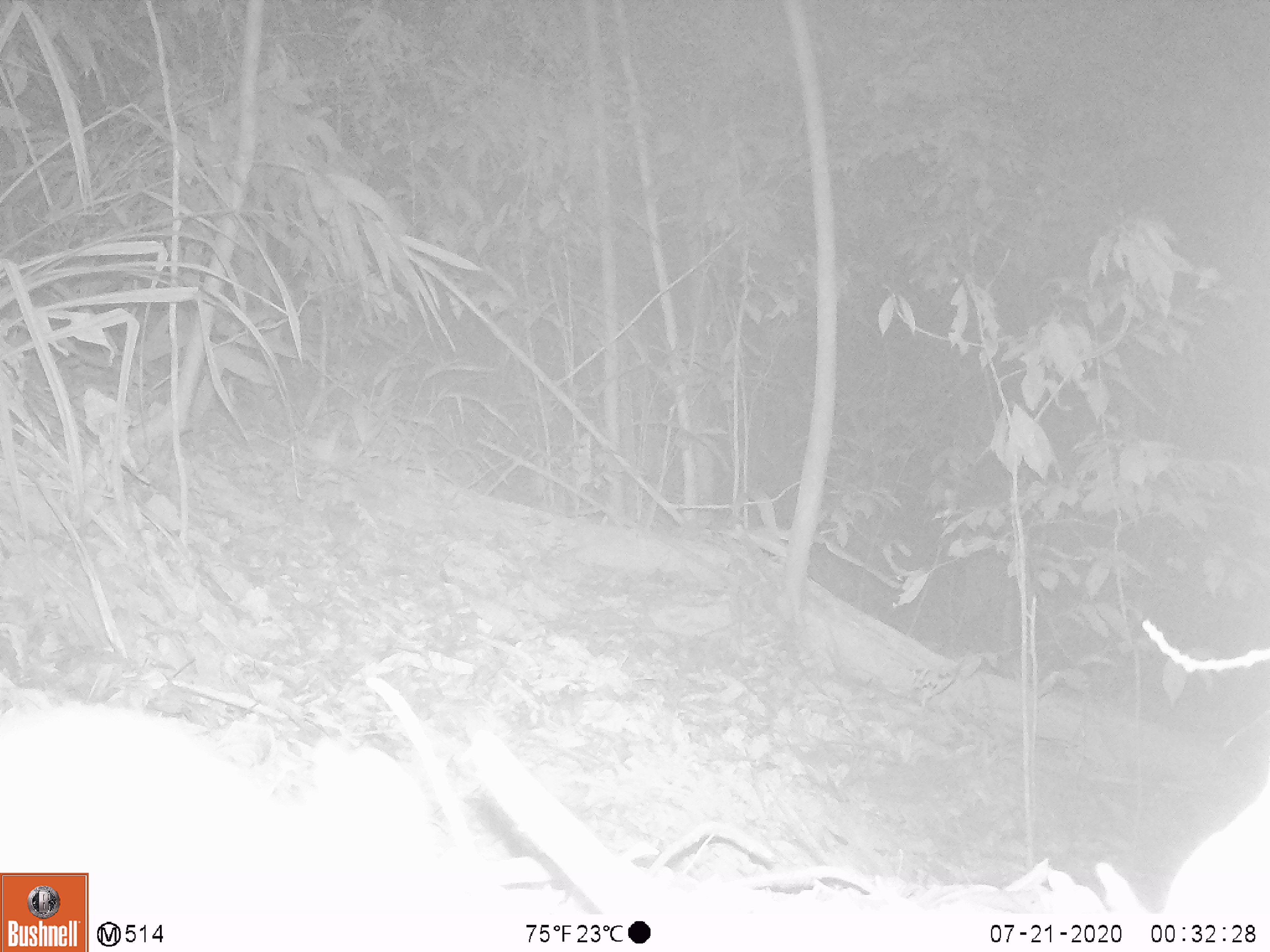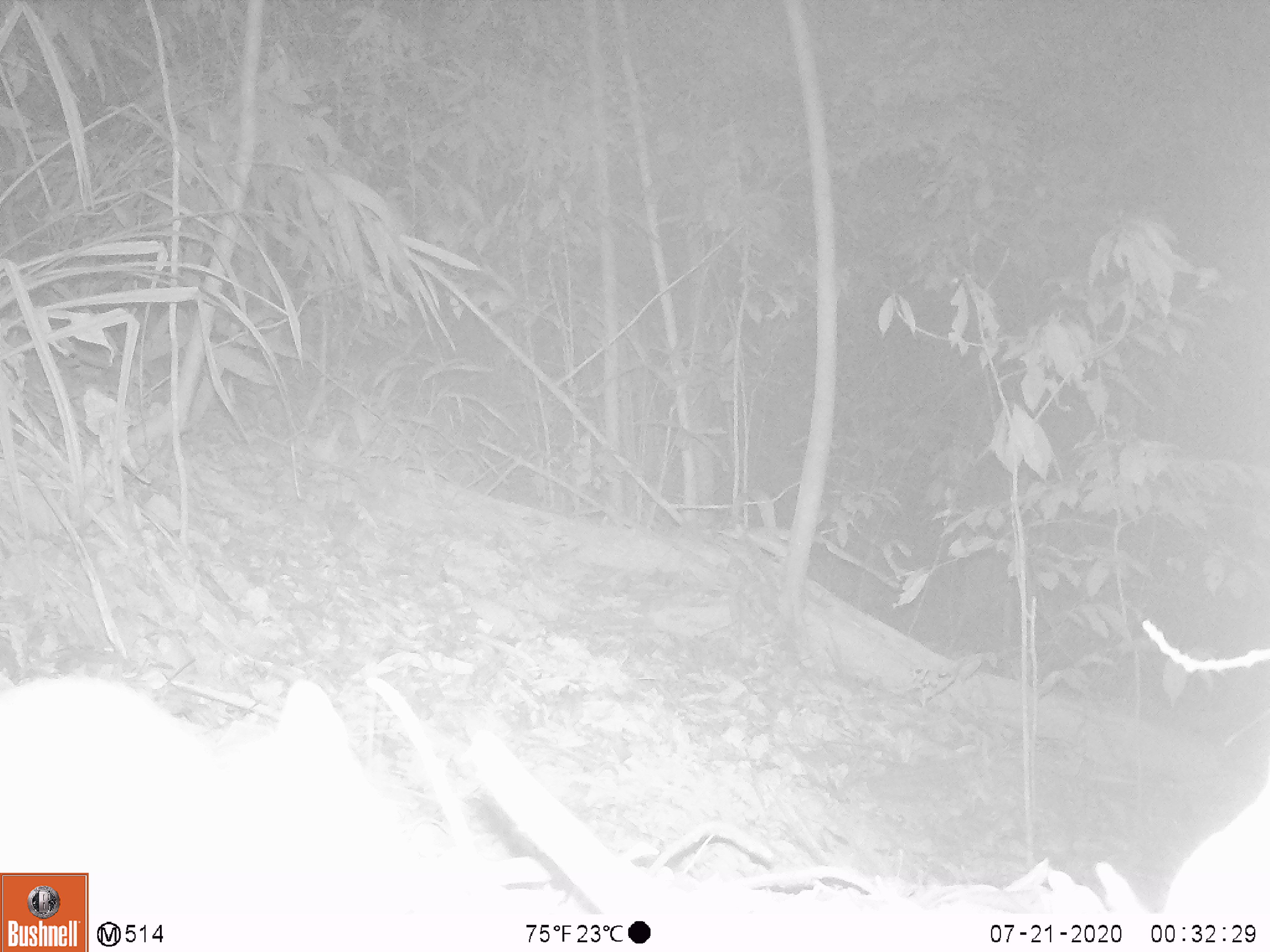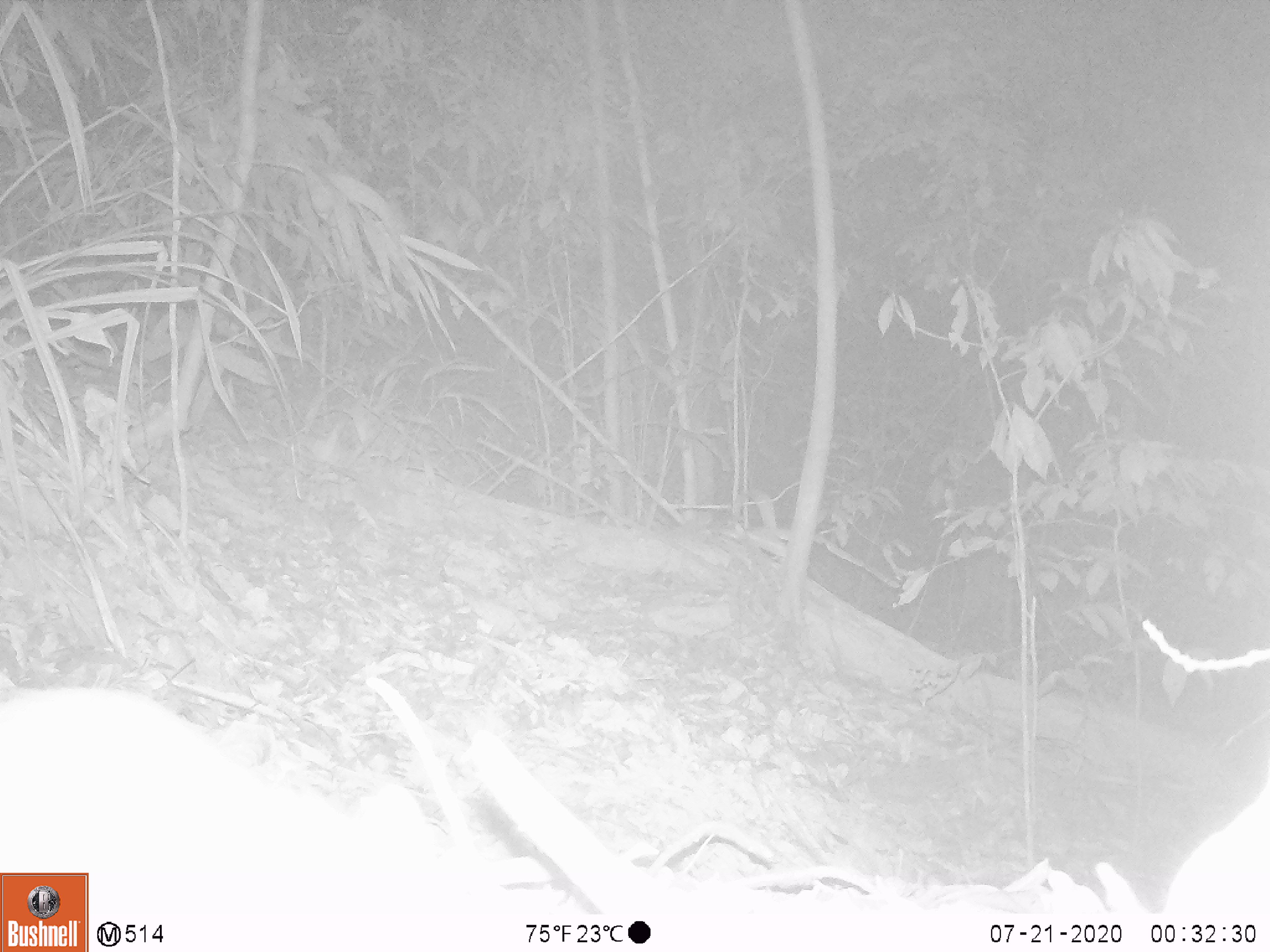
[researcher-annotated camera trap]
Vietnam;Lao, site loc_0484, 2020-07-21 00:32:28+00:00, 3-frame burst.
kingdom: Animalia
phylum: Chordata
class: Mammalia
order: Rodentia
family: Muridae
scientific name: Muridae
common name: old-world mice and rats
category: unidentified murid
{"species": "unidentified murid (old-world mice and rats) (Muridae)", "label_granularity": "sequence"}